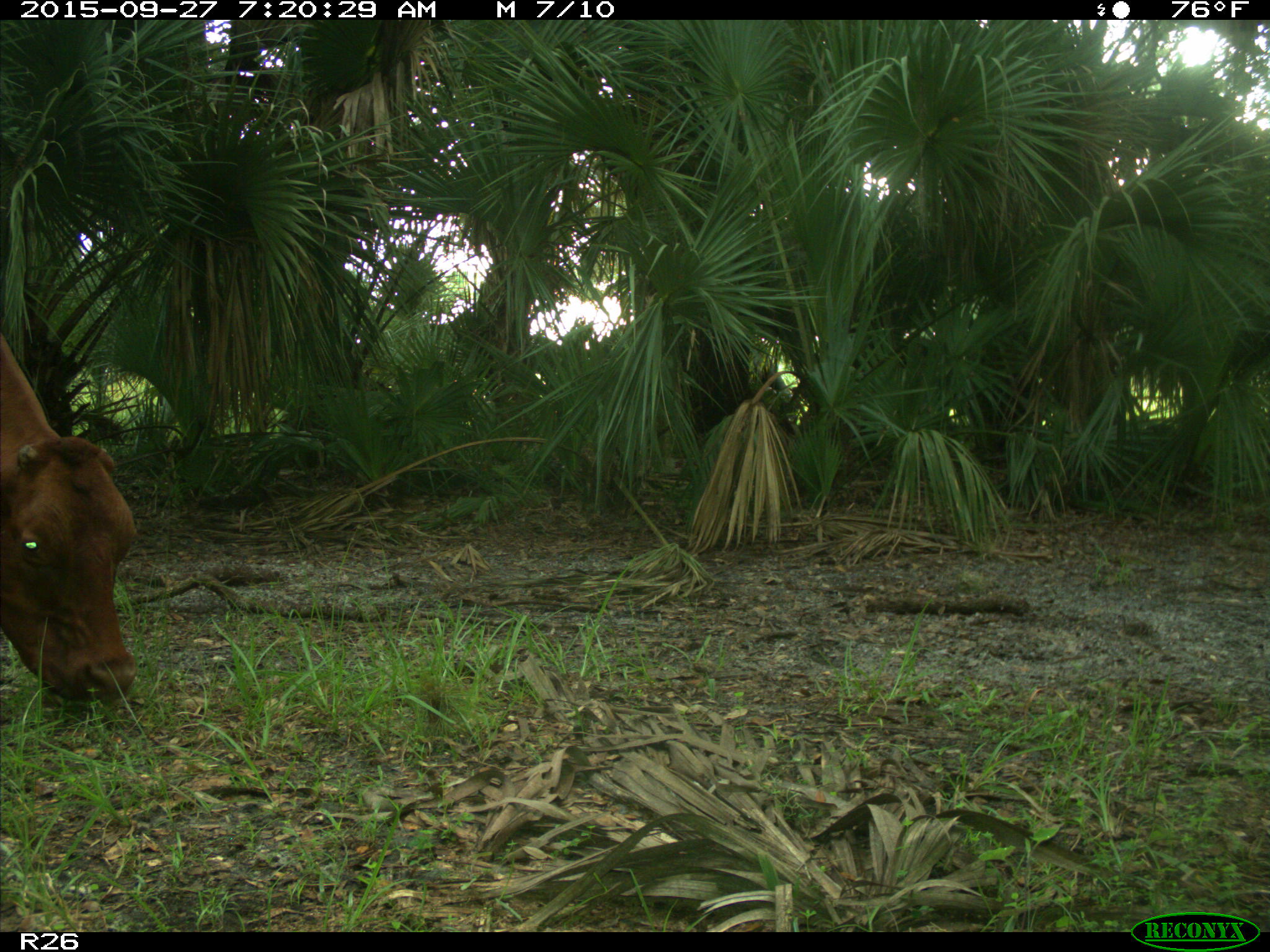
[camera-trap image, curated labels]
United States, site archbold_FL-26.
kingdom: Animalia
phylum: Chordata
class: Mammalia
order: Artiodactyla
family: Bovidae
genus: Bos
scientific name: Bos taurus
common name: domestic cow